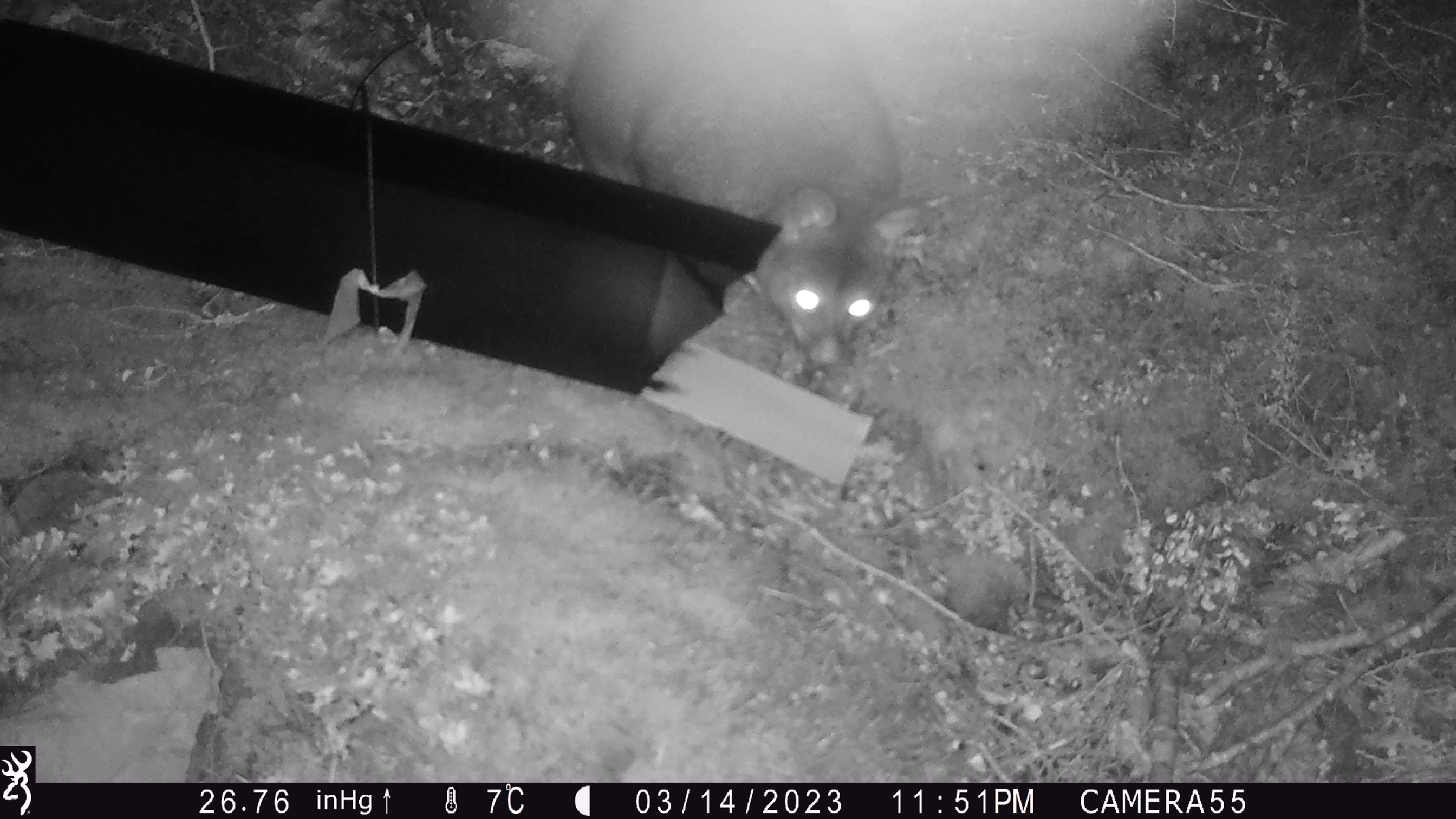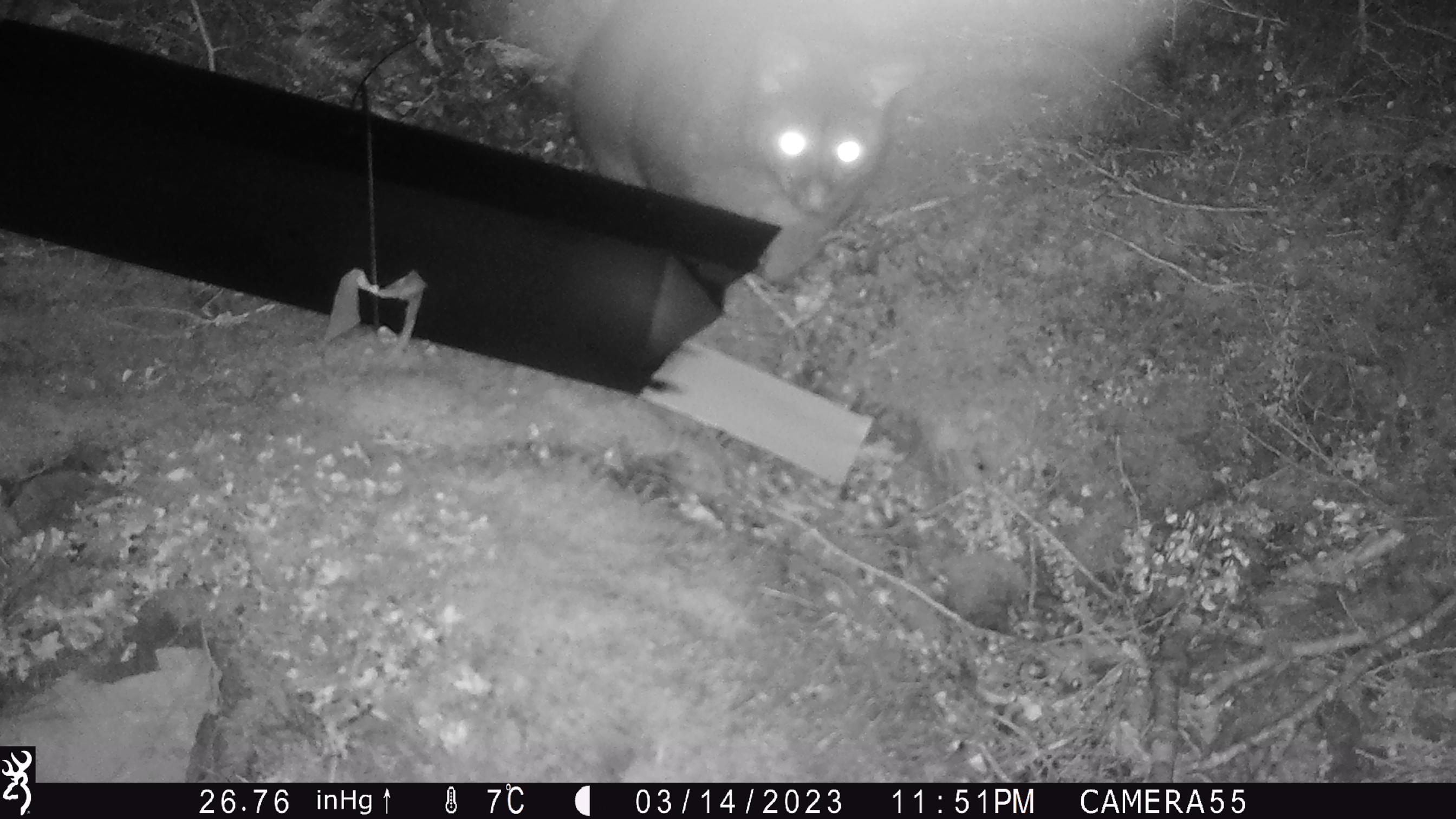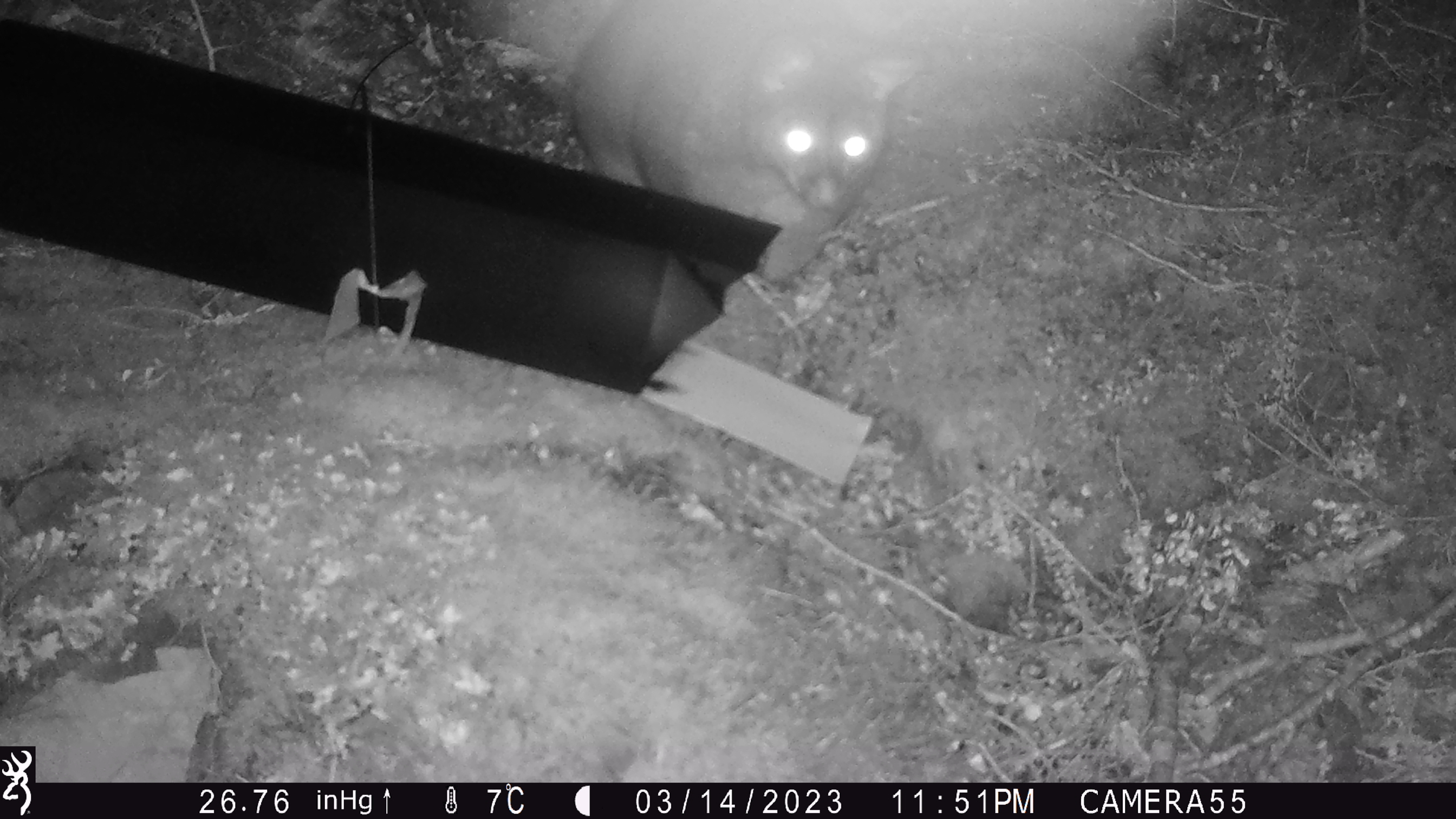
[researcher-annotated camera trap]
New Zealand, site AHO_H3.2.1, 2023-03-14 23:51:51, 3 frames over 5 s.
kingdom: Animalia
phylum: Chordata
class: Mammalia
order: Carnivora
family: Mustelidae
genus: Mustela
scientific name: Mustela erminea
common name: stoat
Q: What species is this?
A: Stoat (Mustela erminea).